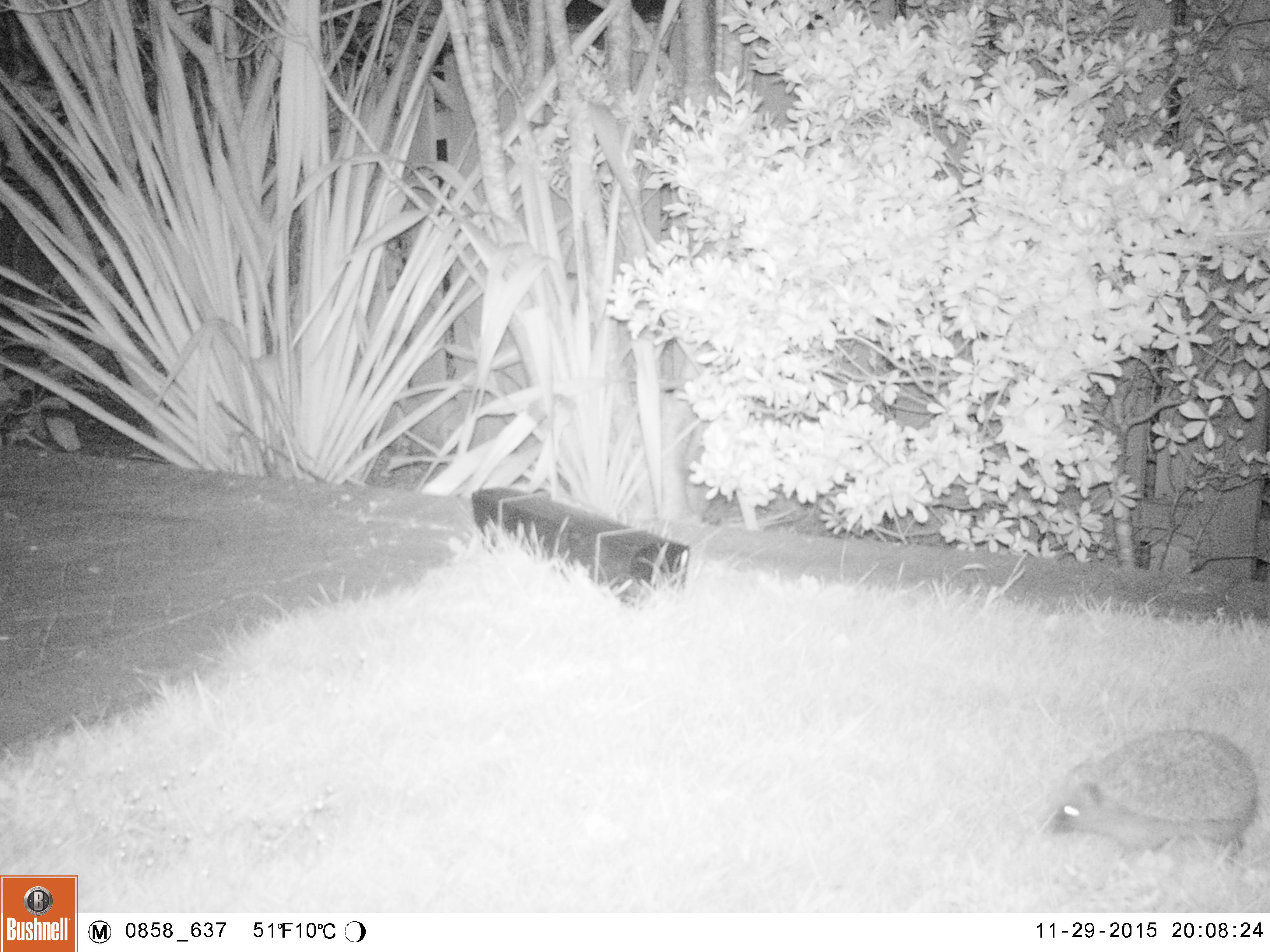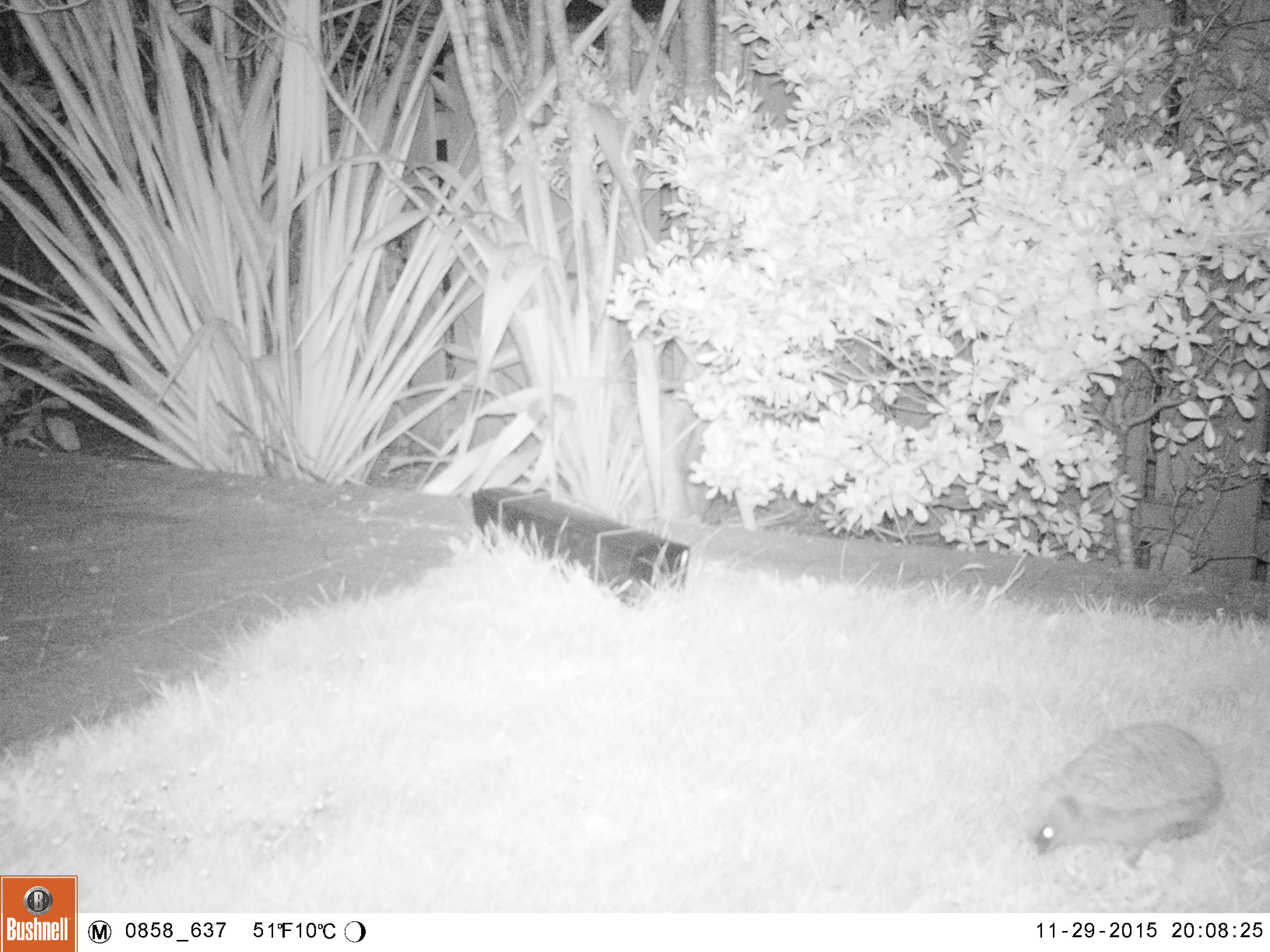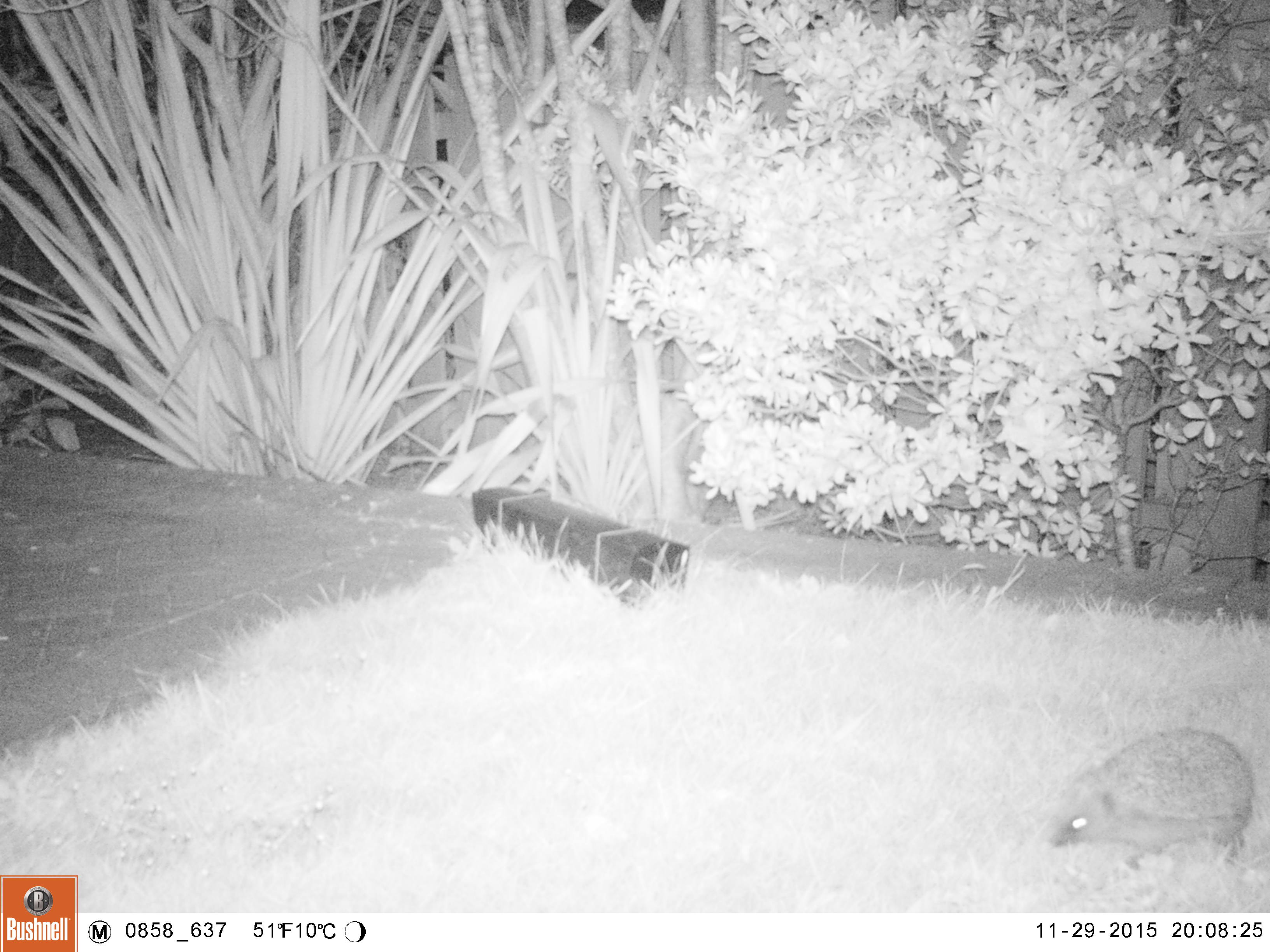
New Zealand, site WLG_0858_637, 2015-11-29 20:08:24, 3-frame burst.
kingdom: Animalia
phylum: Chordata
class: Mammalia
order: Eulipotyphla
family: Erinaceidae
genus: Erinaceus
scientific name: Erinaceus europaeus europaeus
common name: european hedgehog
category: hedgehog